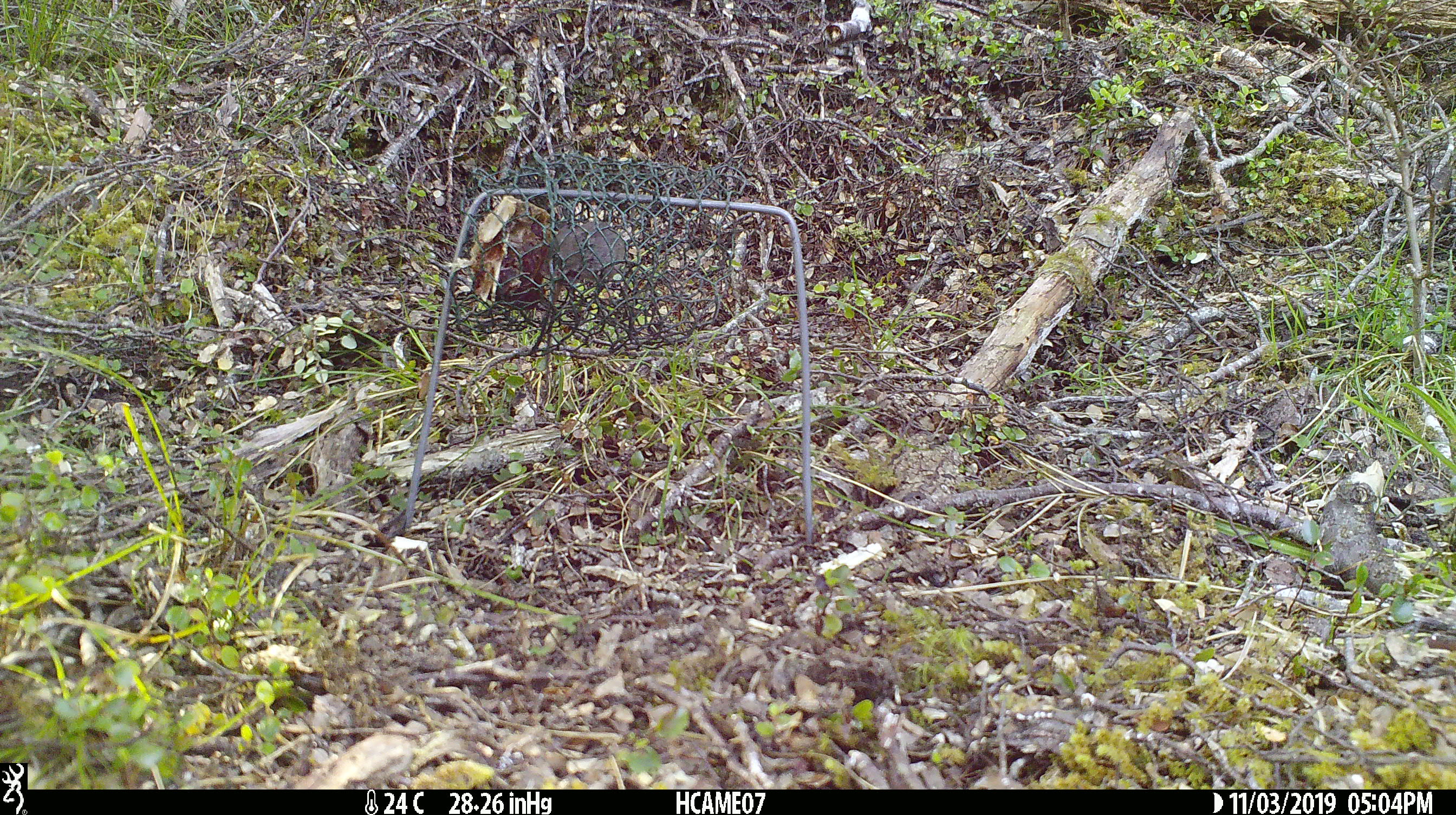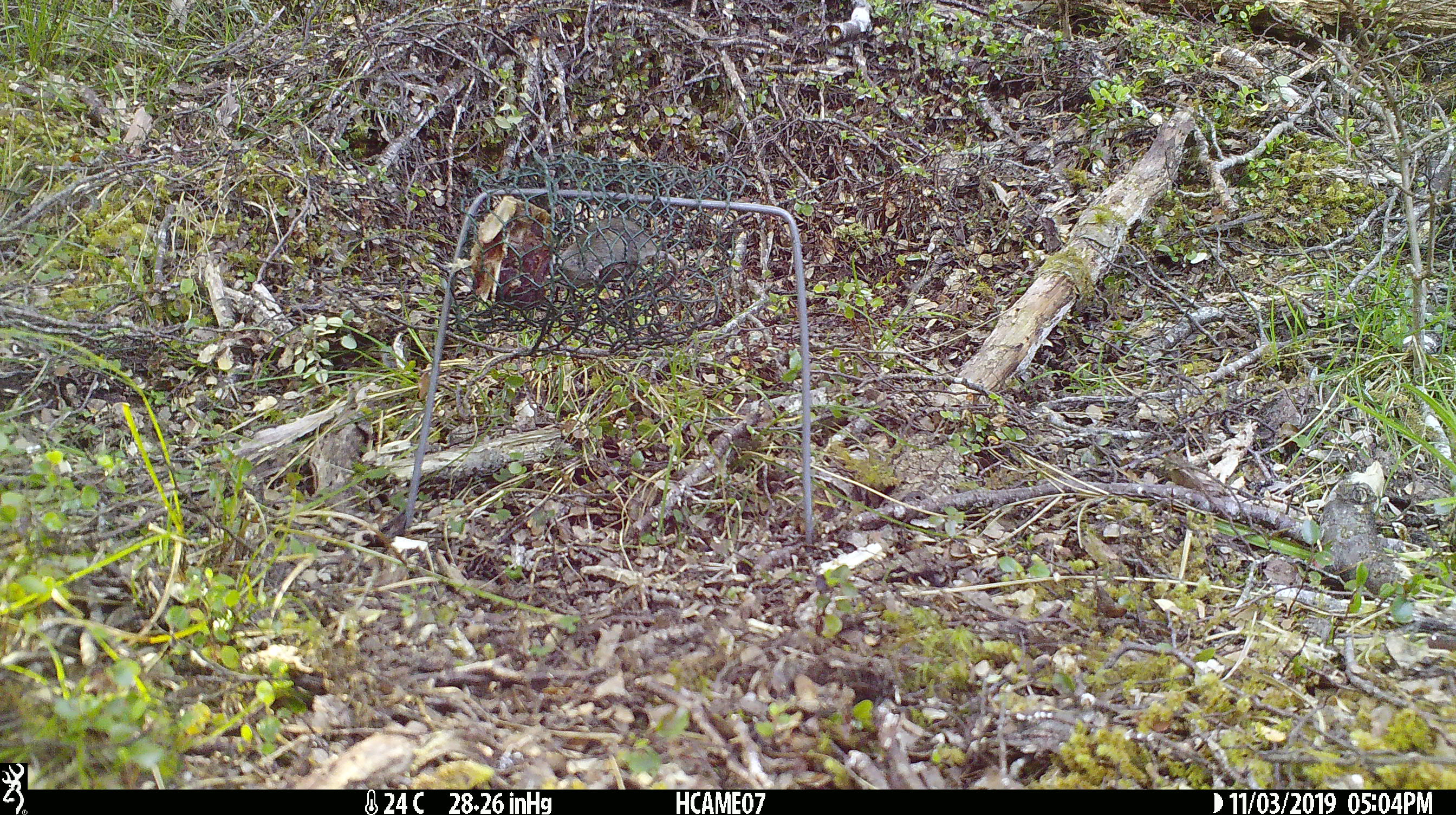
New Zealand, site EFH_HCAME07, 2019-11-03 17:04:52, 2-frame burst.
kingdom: Animalia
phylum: Chordata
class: Mammalia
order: Rodentia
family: Muridae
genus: Mus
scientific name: Mus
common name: mouse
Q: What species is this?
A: Mouse (Mus).